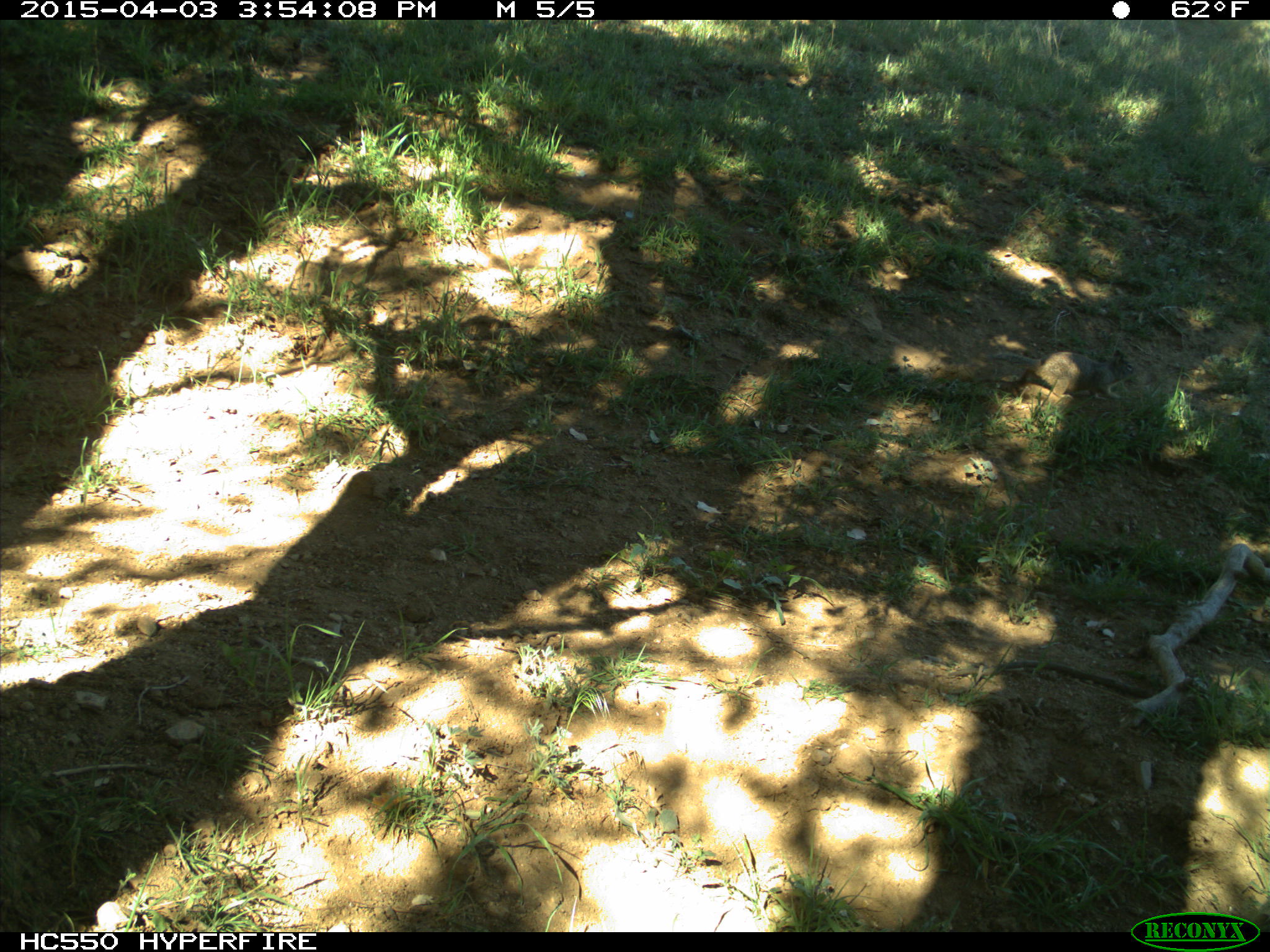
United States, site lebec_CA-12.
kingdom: Animalia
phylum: Chordata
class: Mammalia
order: Rodentia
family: Sciuridae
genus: Otospermophilus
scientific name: Otospermophilus beecheyi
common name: california ground squirrel